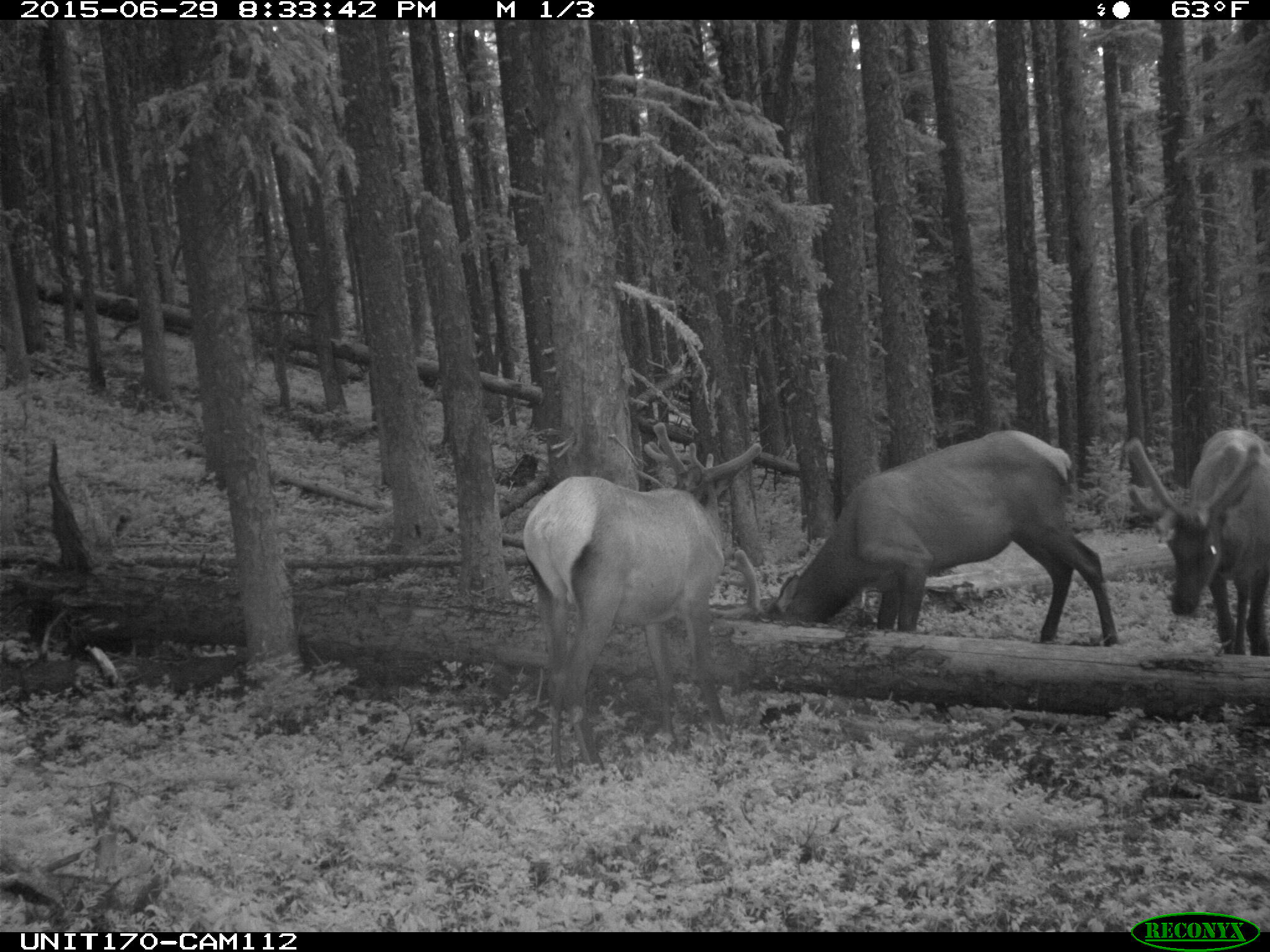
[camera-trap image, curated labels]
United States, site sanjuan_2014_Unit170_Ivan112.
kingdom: Animalia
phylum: Chordata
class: Mammalia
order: Artiodactyla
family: Cervidae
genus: Cervus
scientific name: Cervus elaphus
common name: red deer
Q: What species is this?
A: Cervus elaphus (red deer).